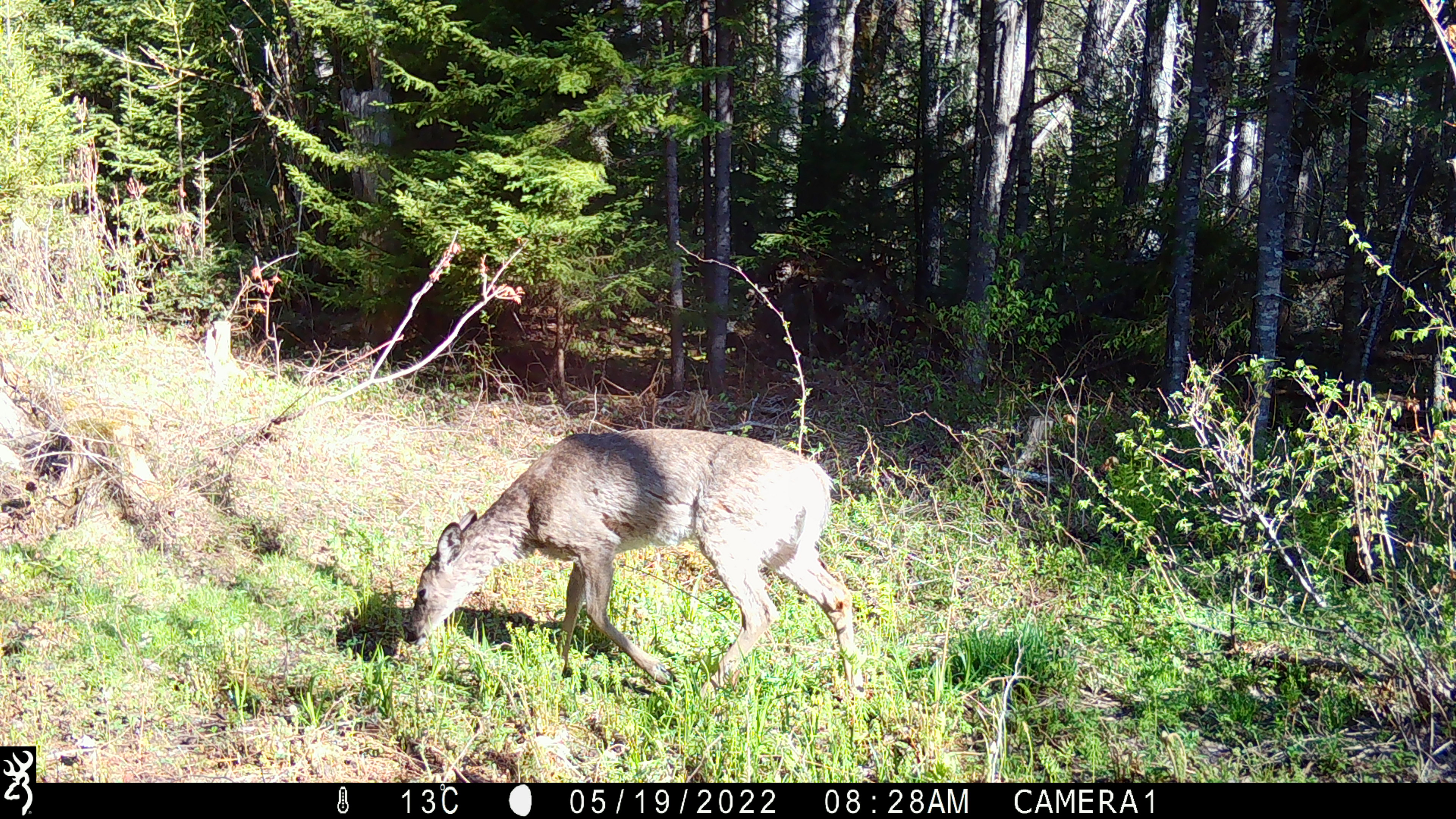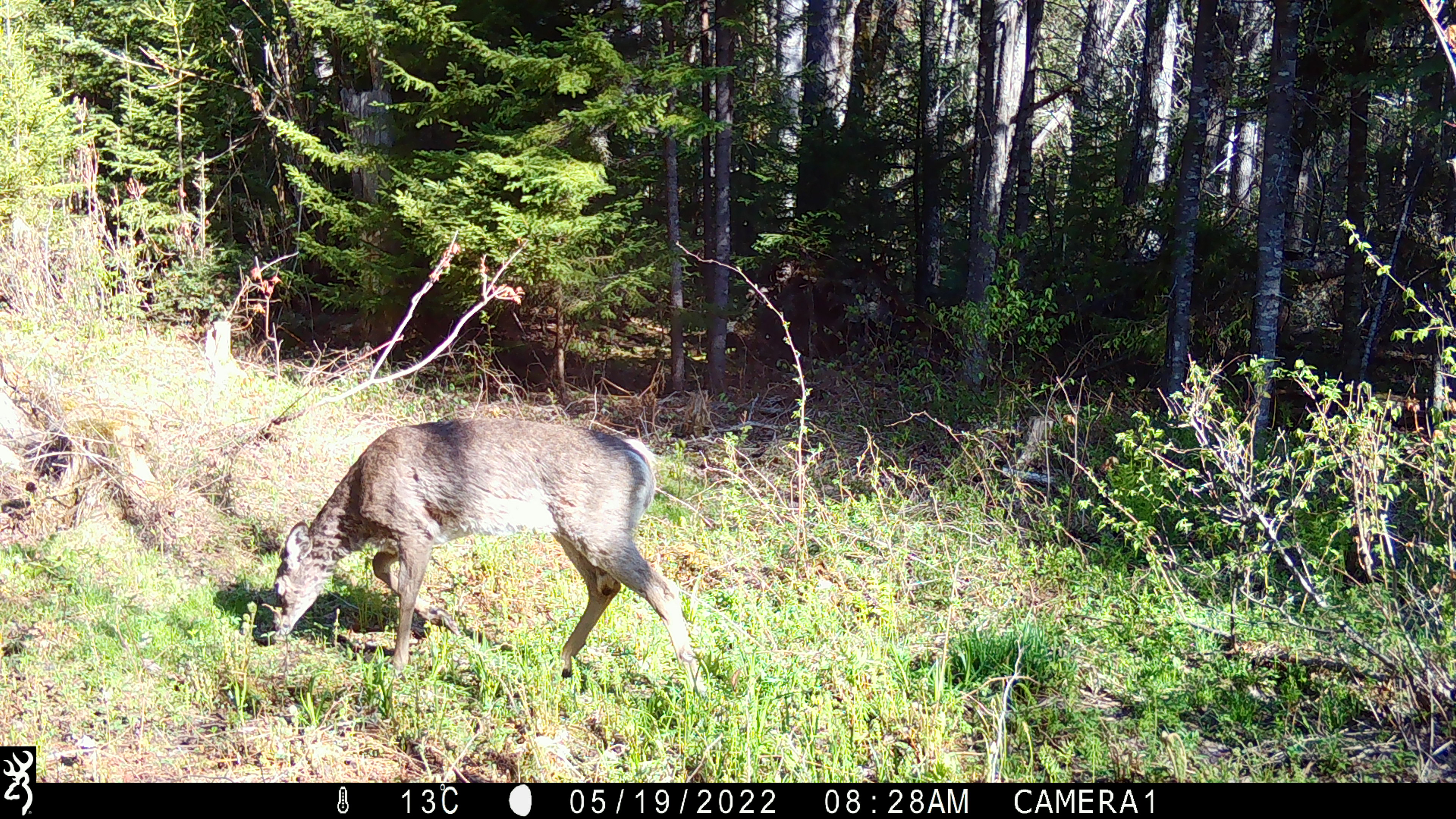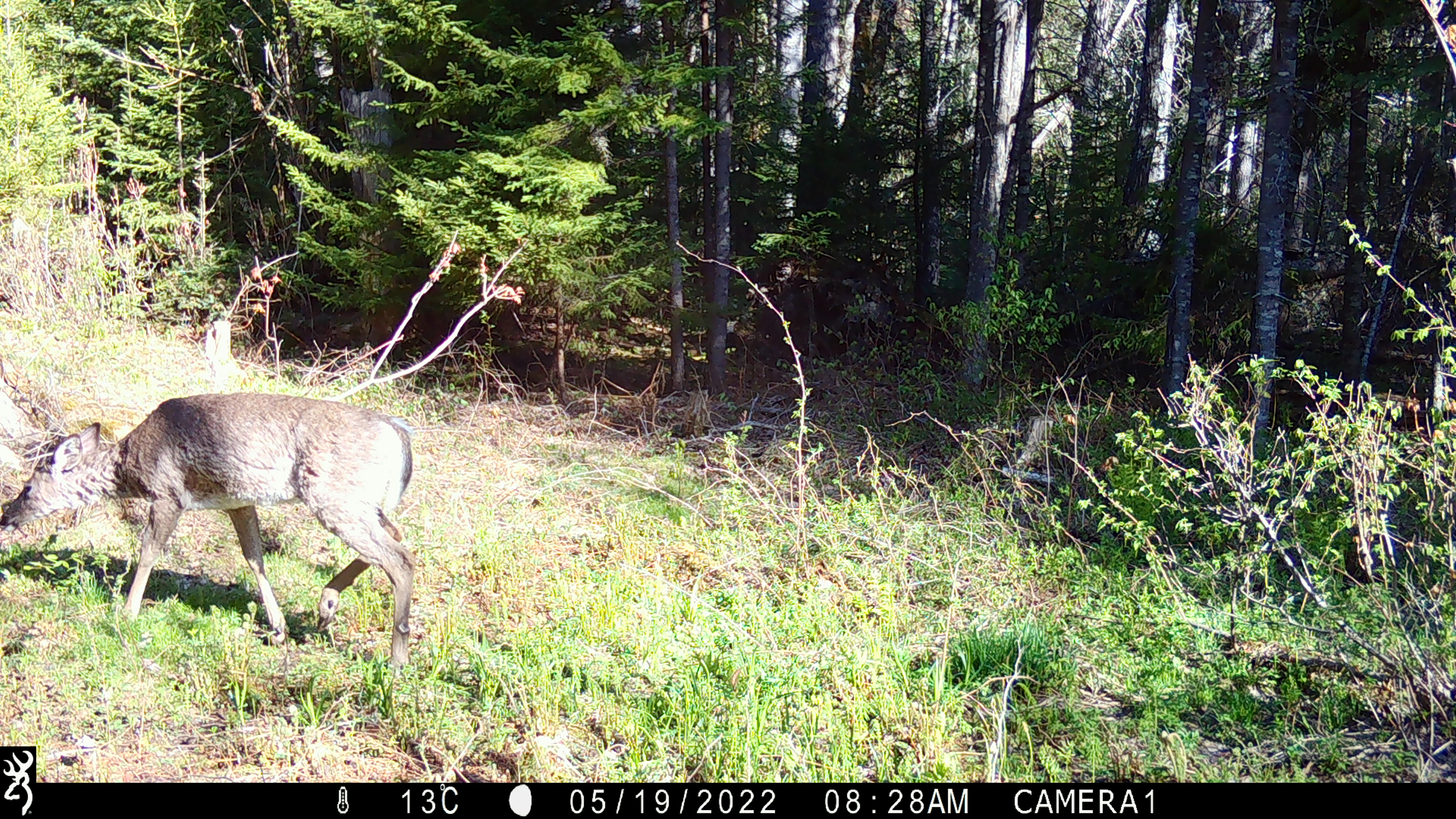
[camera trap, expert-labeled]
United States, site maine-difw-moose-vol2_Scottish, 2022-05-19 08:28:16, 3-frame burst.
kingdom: Animalia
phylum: Chordata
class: Mammalia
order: Artiodactyla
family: Cervidae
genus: Odocoileus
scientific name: Odocoileus virginianus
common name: white-tailed deer